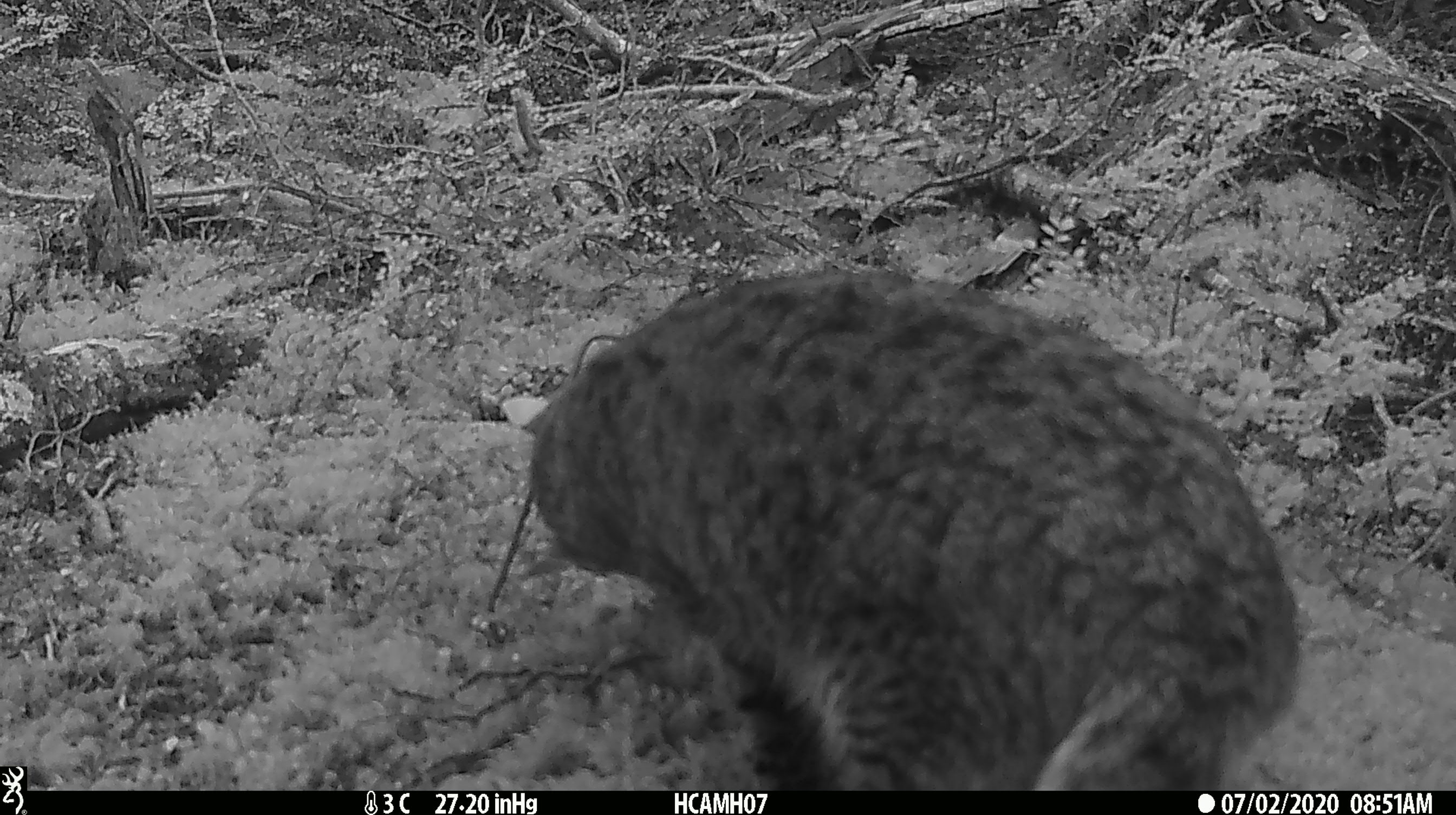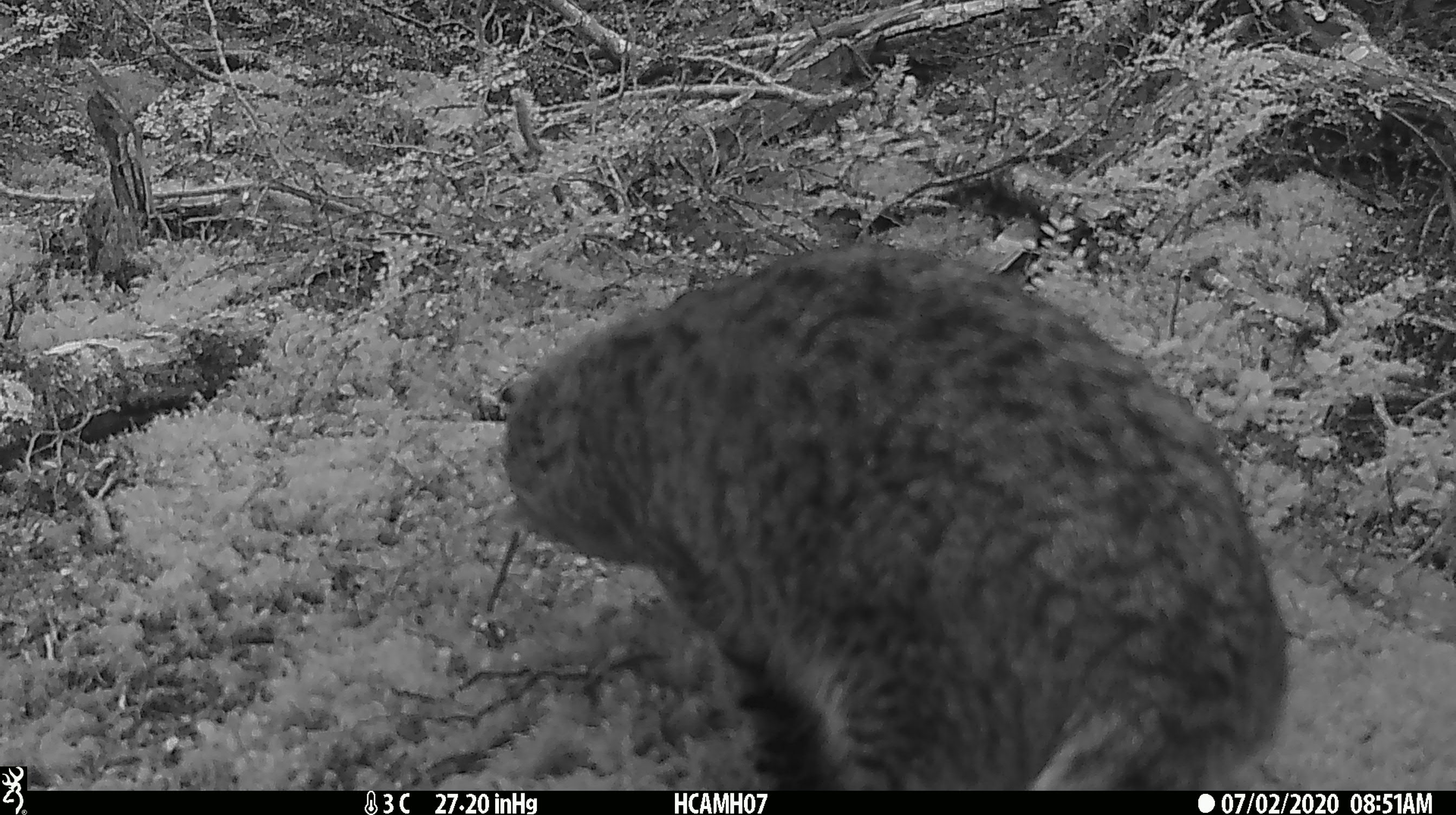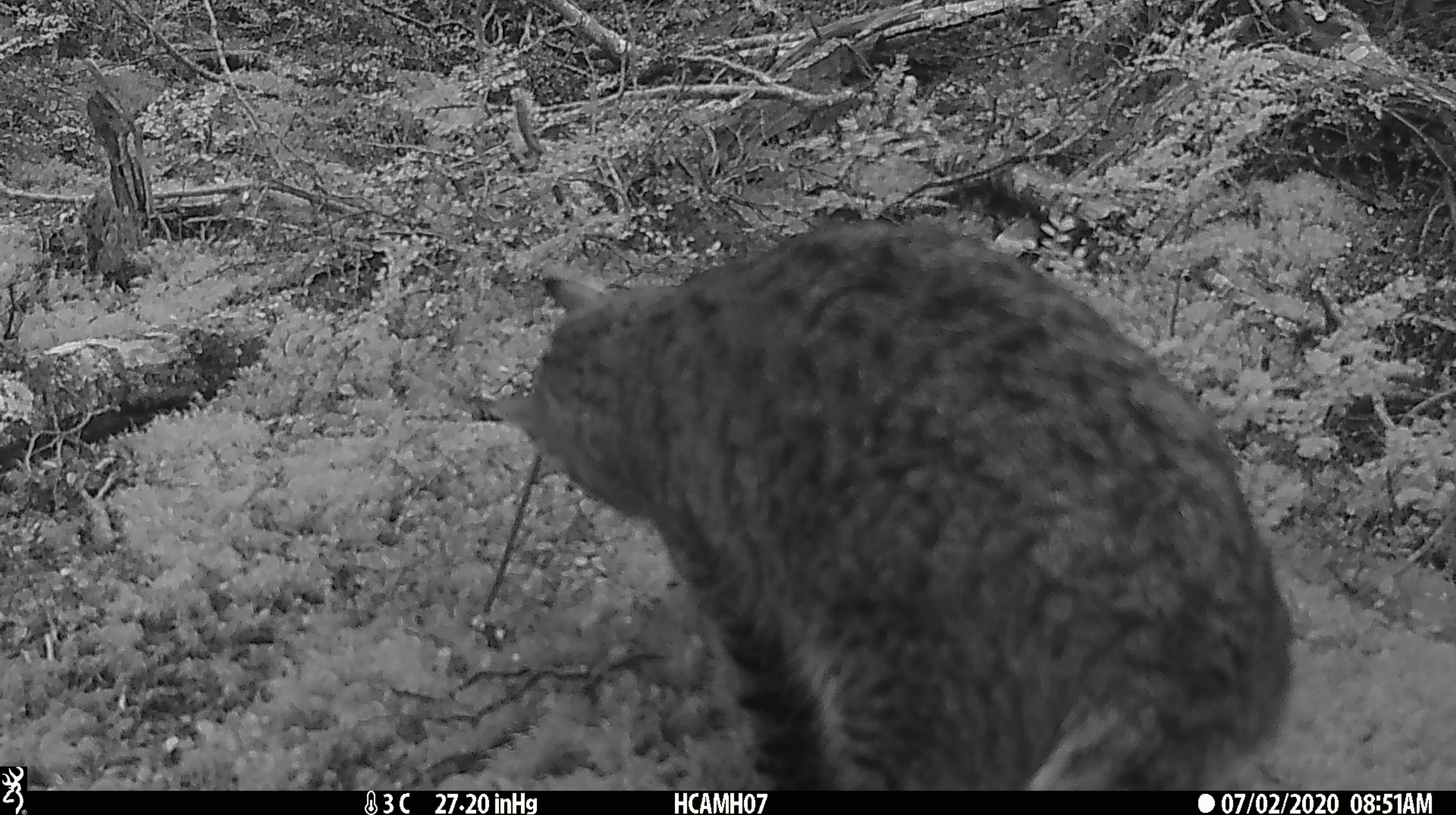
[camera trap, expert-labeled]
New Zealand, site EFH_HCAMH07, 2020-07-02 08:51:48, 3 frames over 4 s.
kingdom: Animalia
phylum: Chordata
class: Mammalia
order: Carnivora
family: Felidae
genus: Felis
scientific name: Felis catus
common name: domestic cat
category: cat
Cat (domestic cat) (Felis catus).